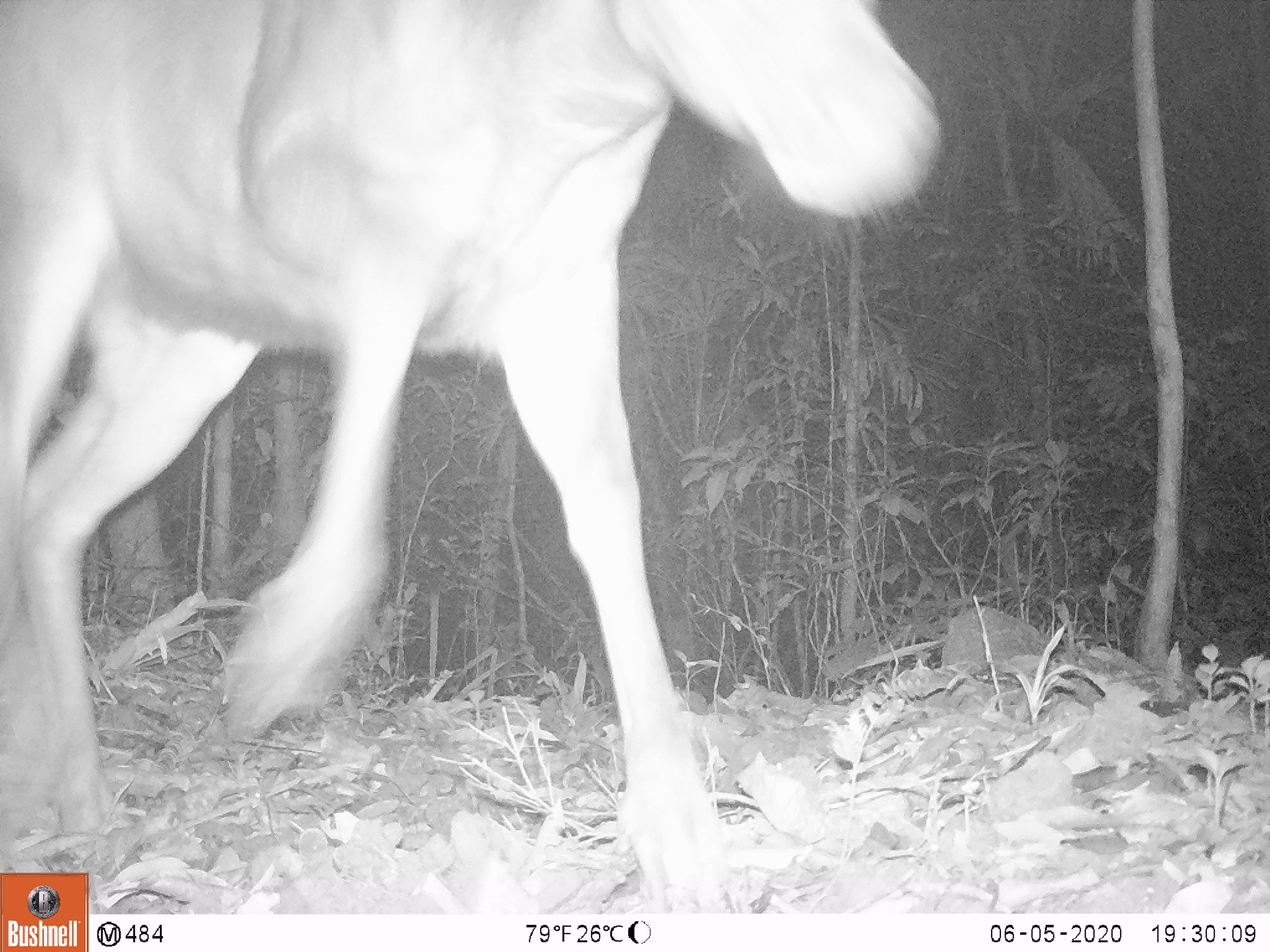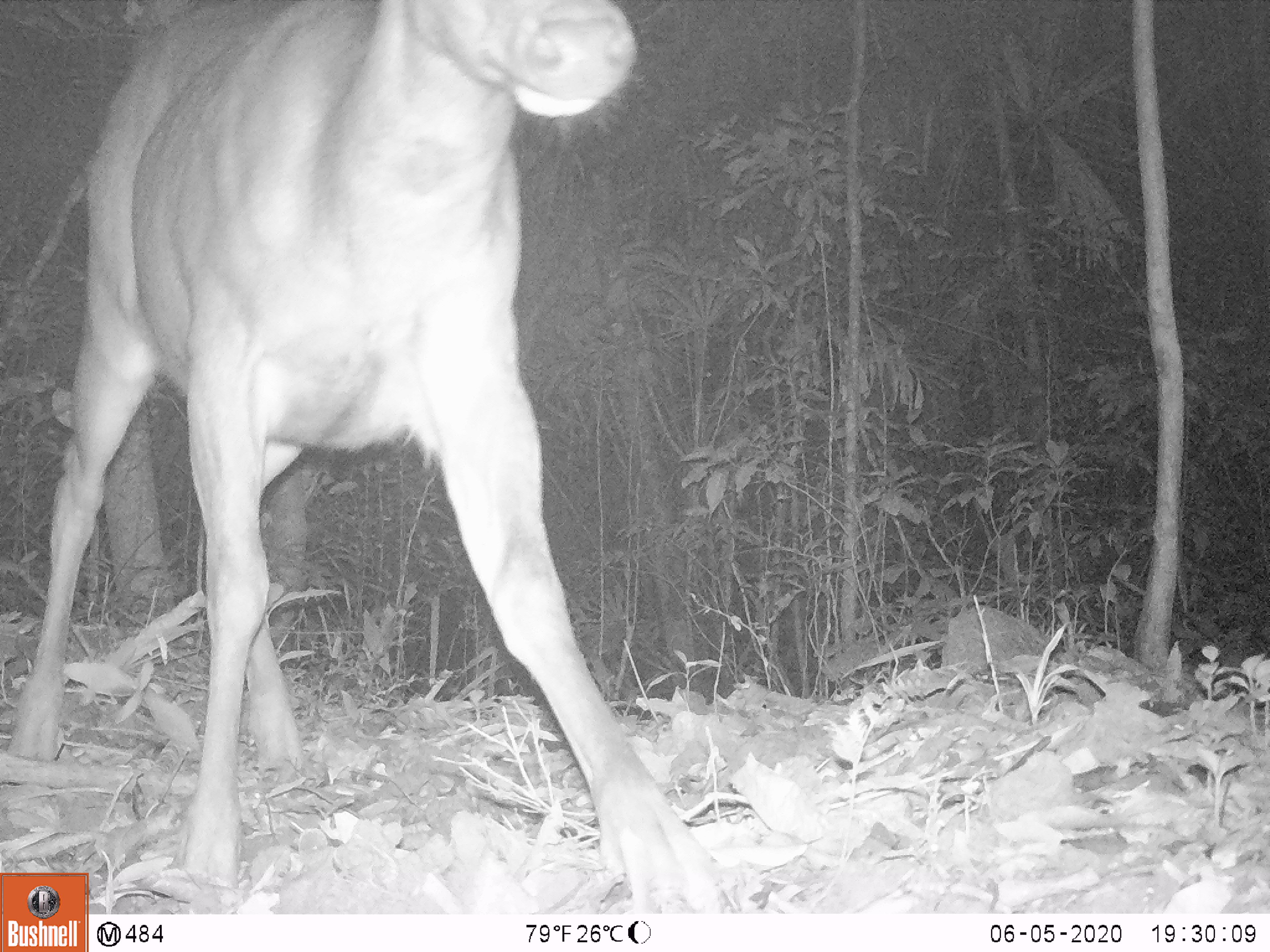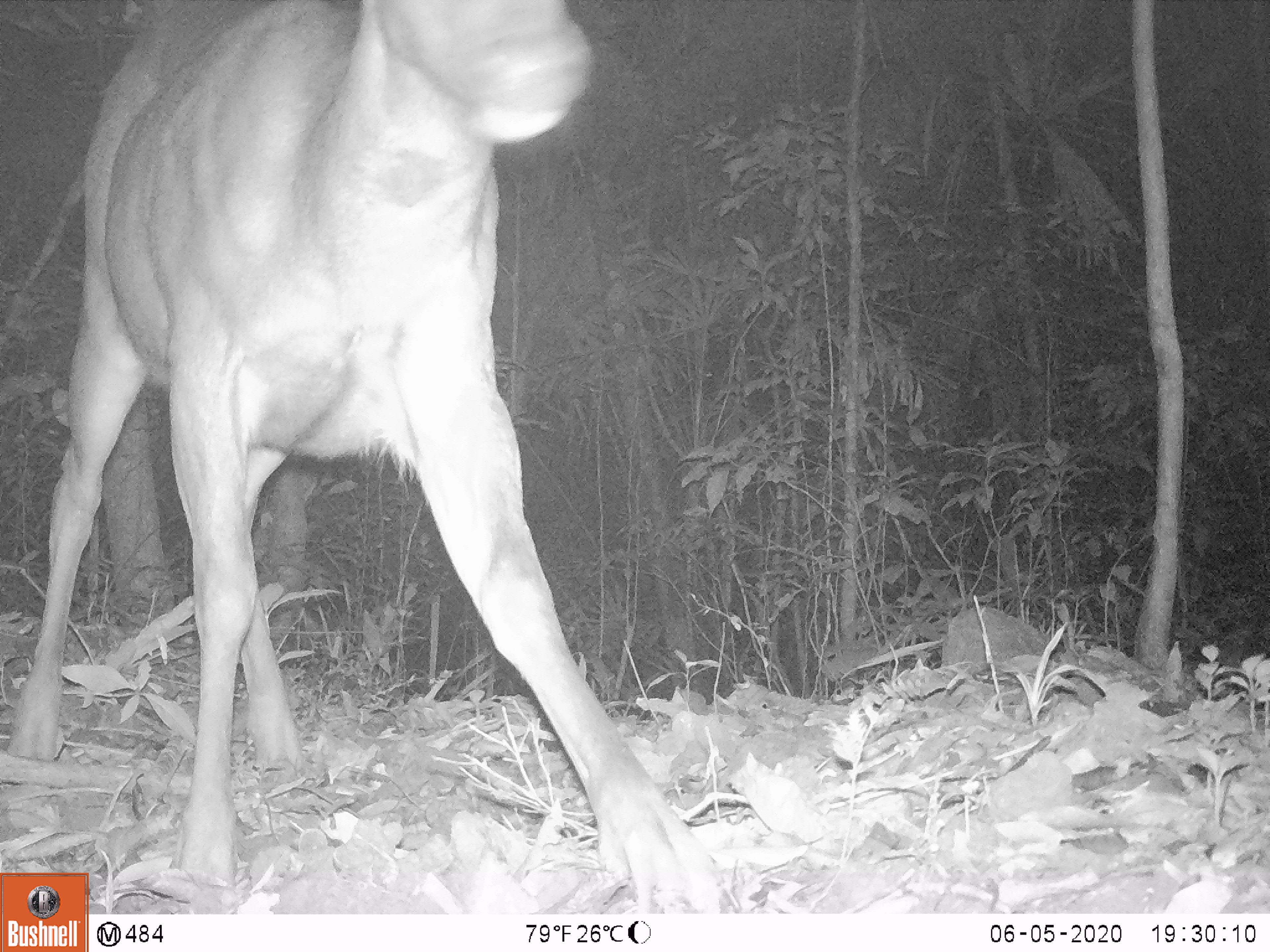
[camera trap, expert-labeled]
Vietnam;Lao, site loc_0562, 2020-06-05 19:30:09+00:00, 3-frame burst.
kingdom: Animalia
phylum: Chordata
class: Mammalia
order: Artiodactyla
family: Cervidae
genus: Rusa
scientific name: Rusa unicolor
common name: sambar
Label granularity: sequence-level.